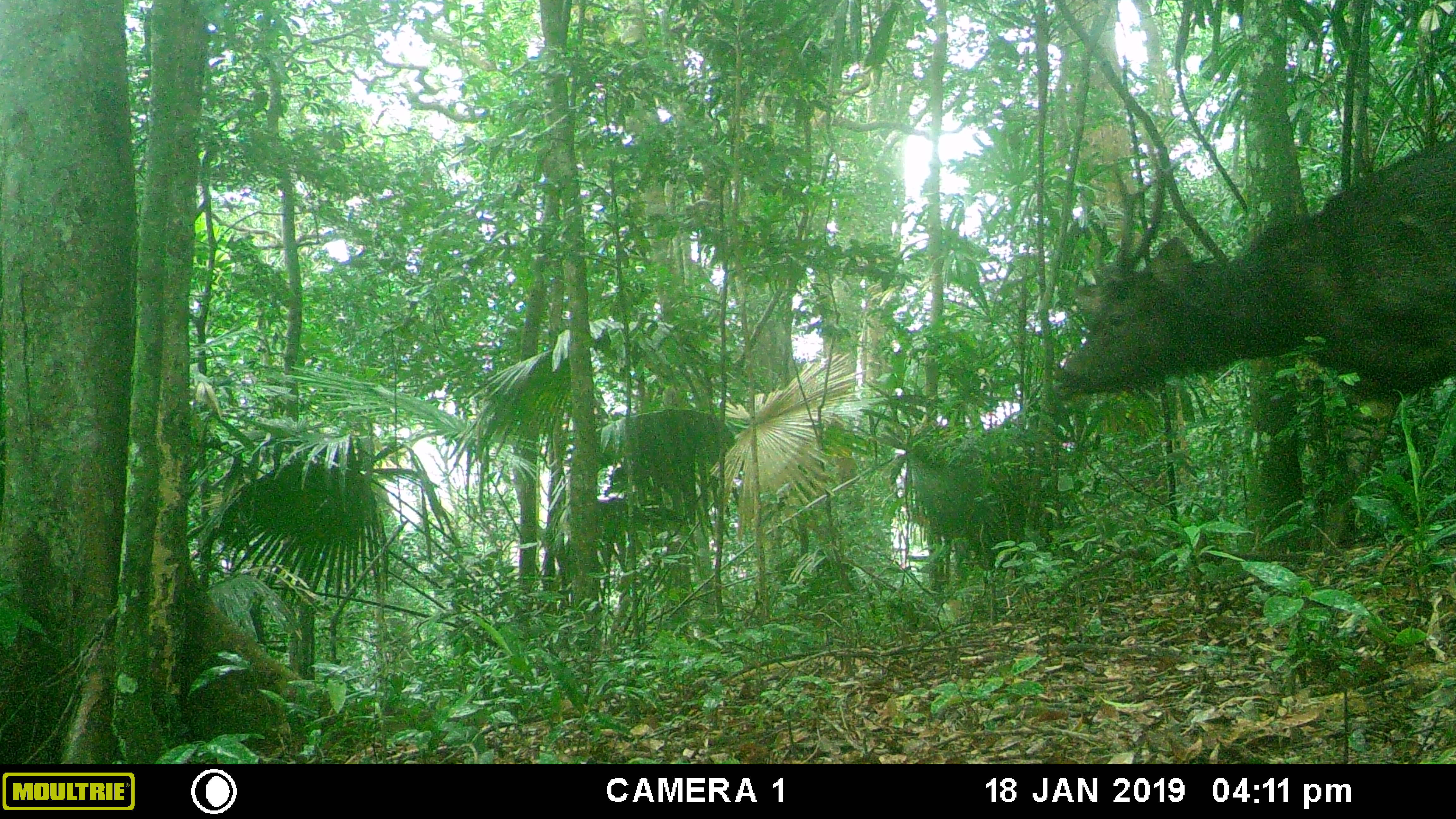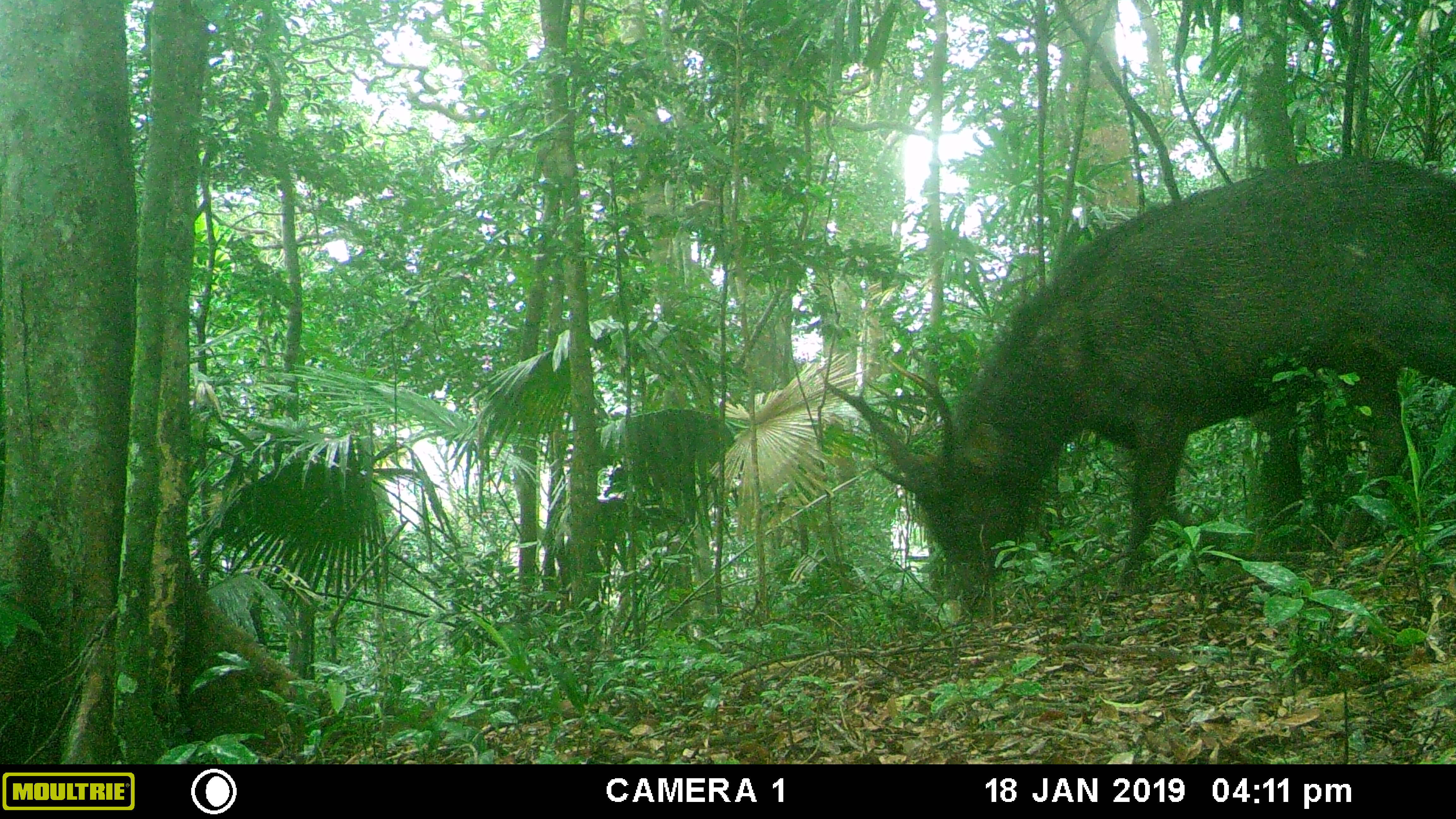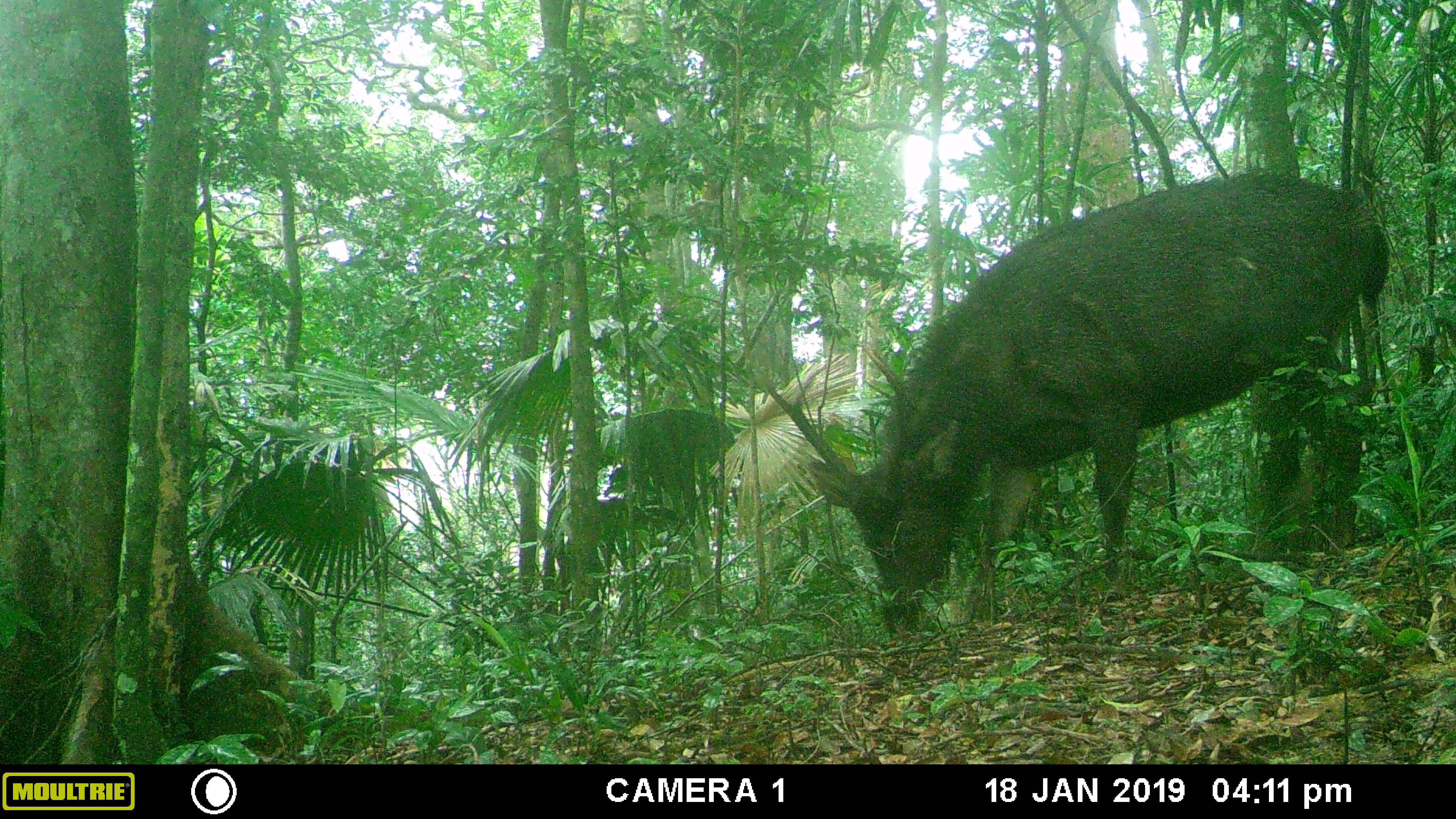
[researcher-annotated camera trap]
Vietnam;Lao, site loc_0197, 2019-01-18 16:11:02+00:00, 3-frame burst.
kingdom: Animalia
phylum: Chordata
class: Mammalia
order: Artiodactyla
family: Cervidae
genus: Rusa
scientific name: Rusa unicolor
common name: sambar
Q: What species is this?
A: Sambar (Rusa unicolor).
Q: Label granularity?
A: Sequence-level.